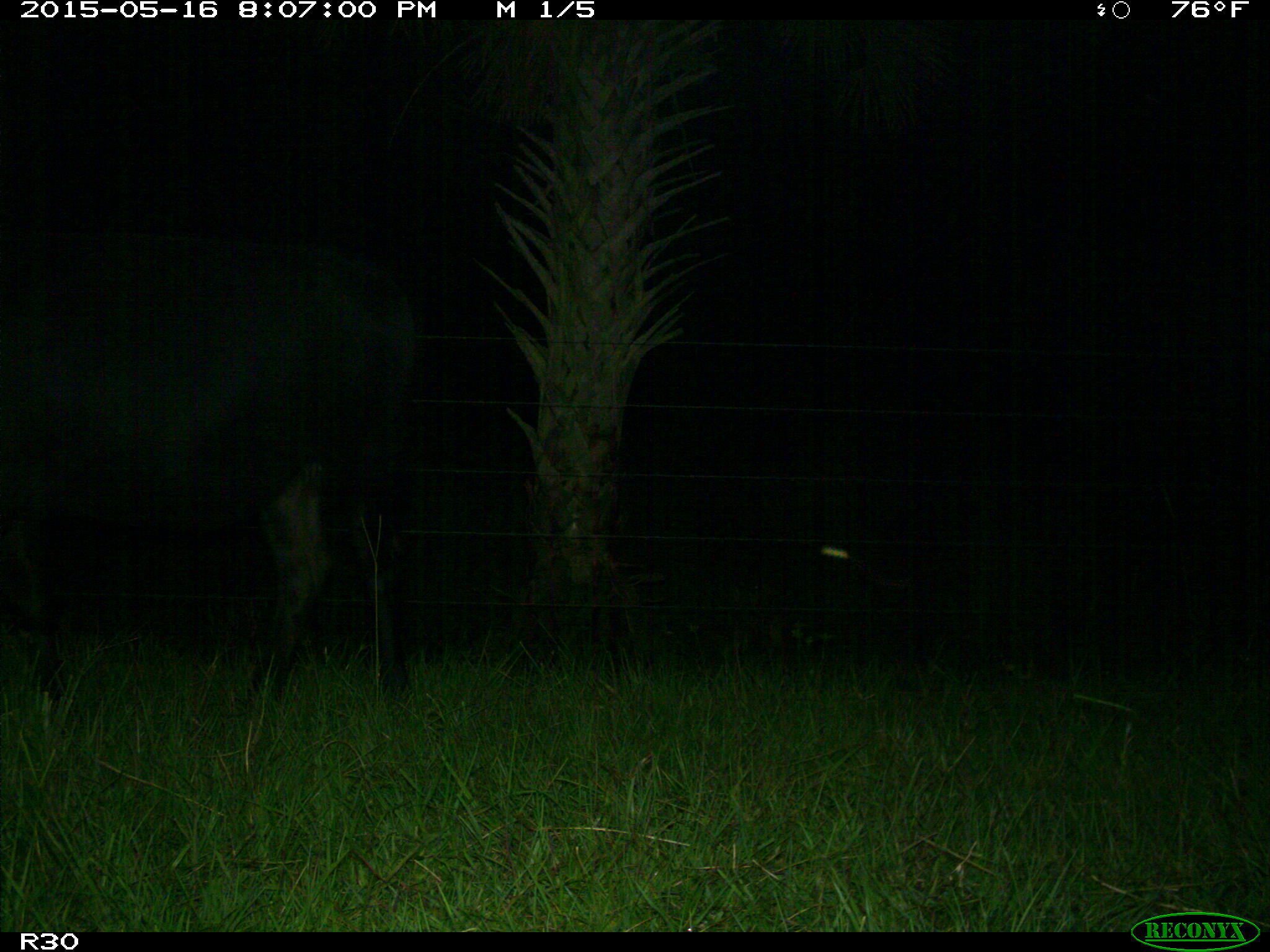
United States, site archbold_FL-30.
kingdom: Animalia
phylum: Chordata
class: Mammalia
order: Artiodactyla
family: Bovidae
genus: Bos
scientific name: Bos taurus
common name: domestic cow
Bos taurus (domestic cow).